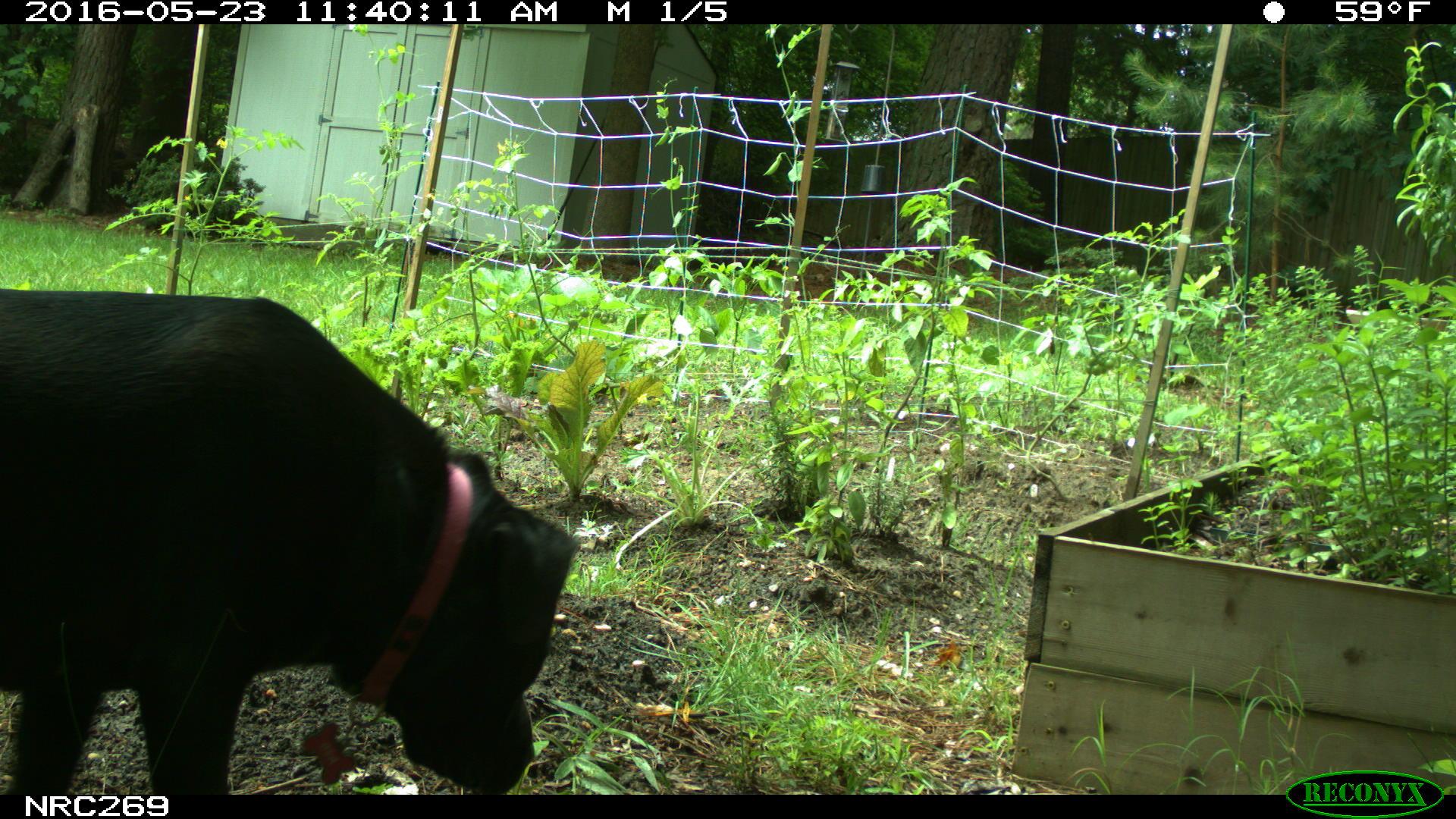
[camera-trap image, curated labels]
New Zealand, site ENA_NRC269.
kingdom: Animalia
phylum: Chordata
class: Mammalia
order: Carnivora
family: Canidae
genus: Canis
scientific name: Canis familiaris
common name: domestic dog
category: dog